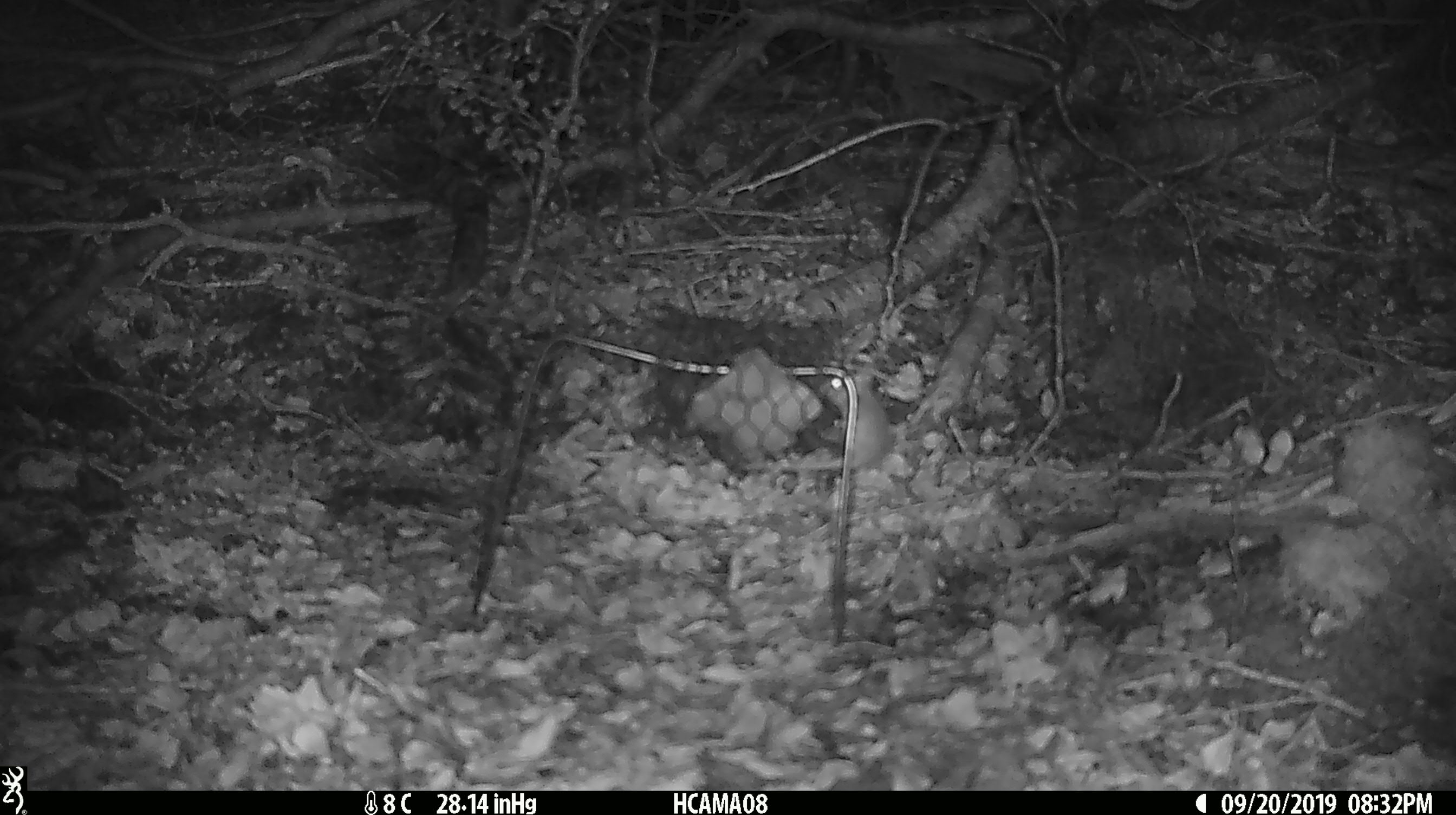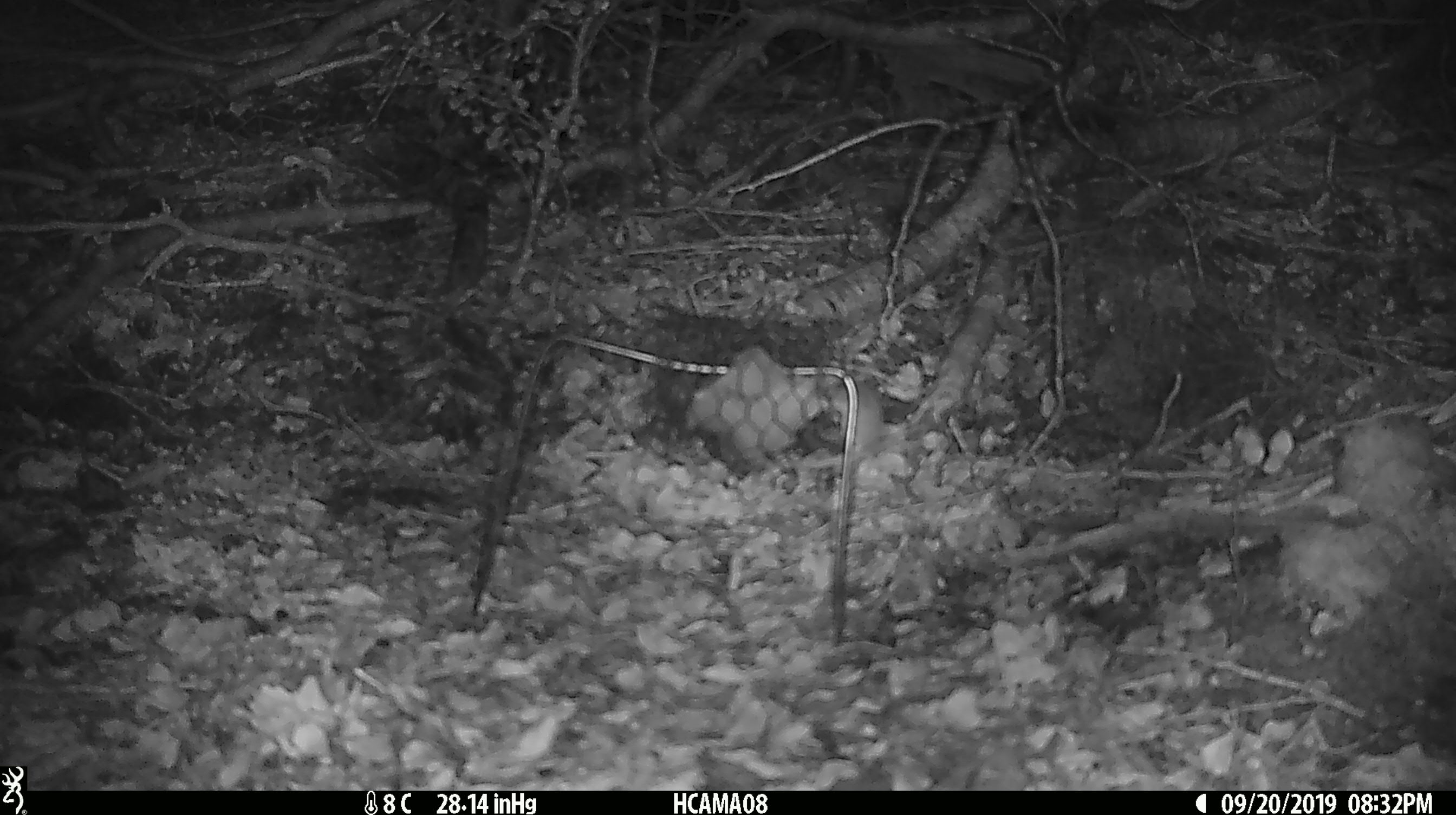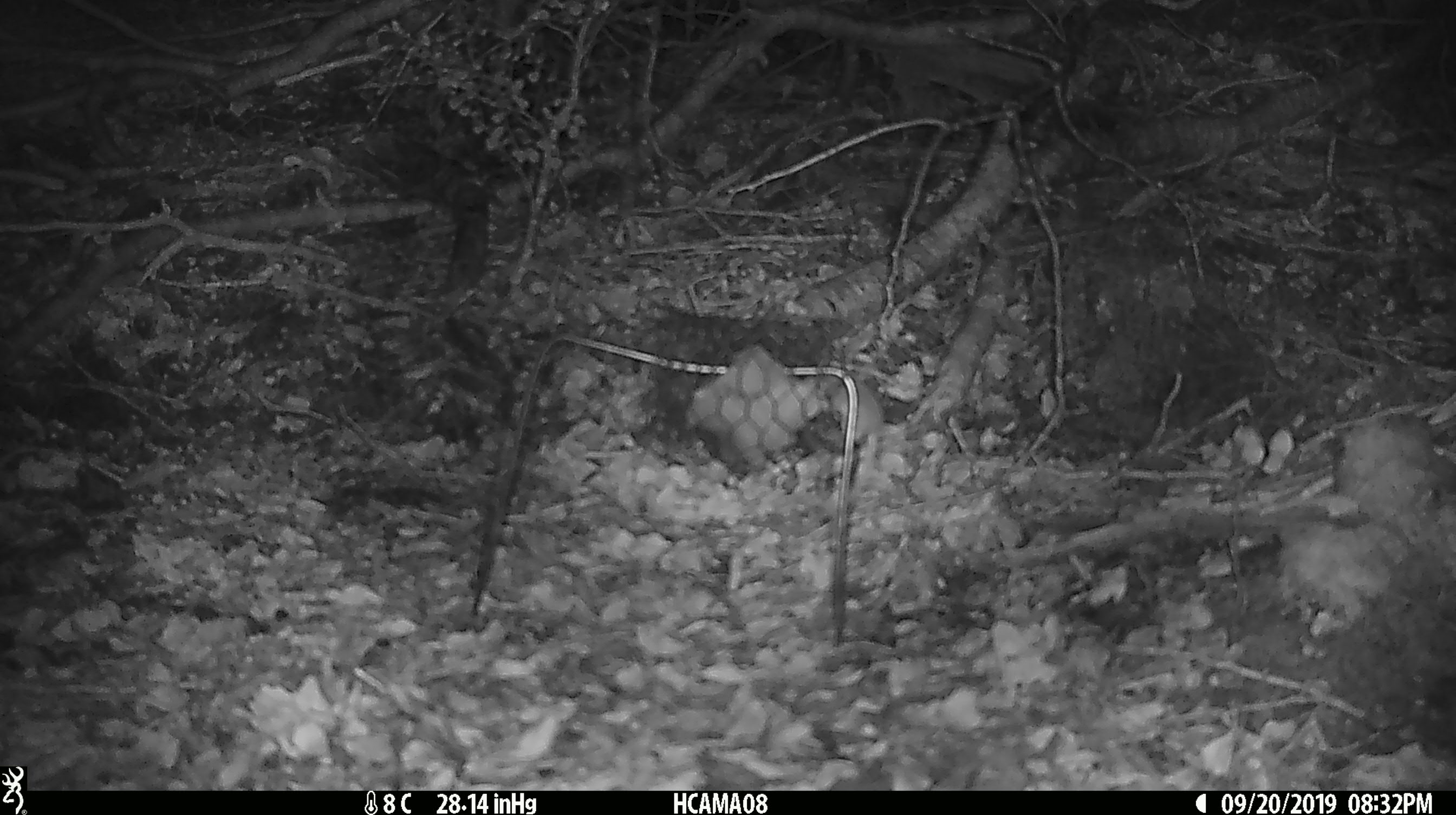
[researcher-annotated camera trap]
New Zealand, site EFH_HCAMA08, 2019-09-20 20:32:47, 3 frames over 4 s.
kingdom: Animalia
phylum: Chordata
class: Mammalia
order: Rodentia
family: Muridae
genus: Mus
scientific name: Mus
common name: mouse